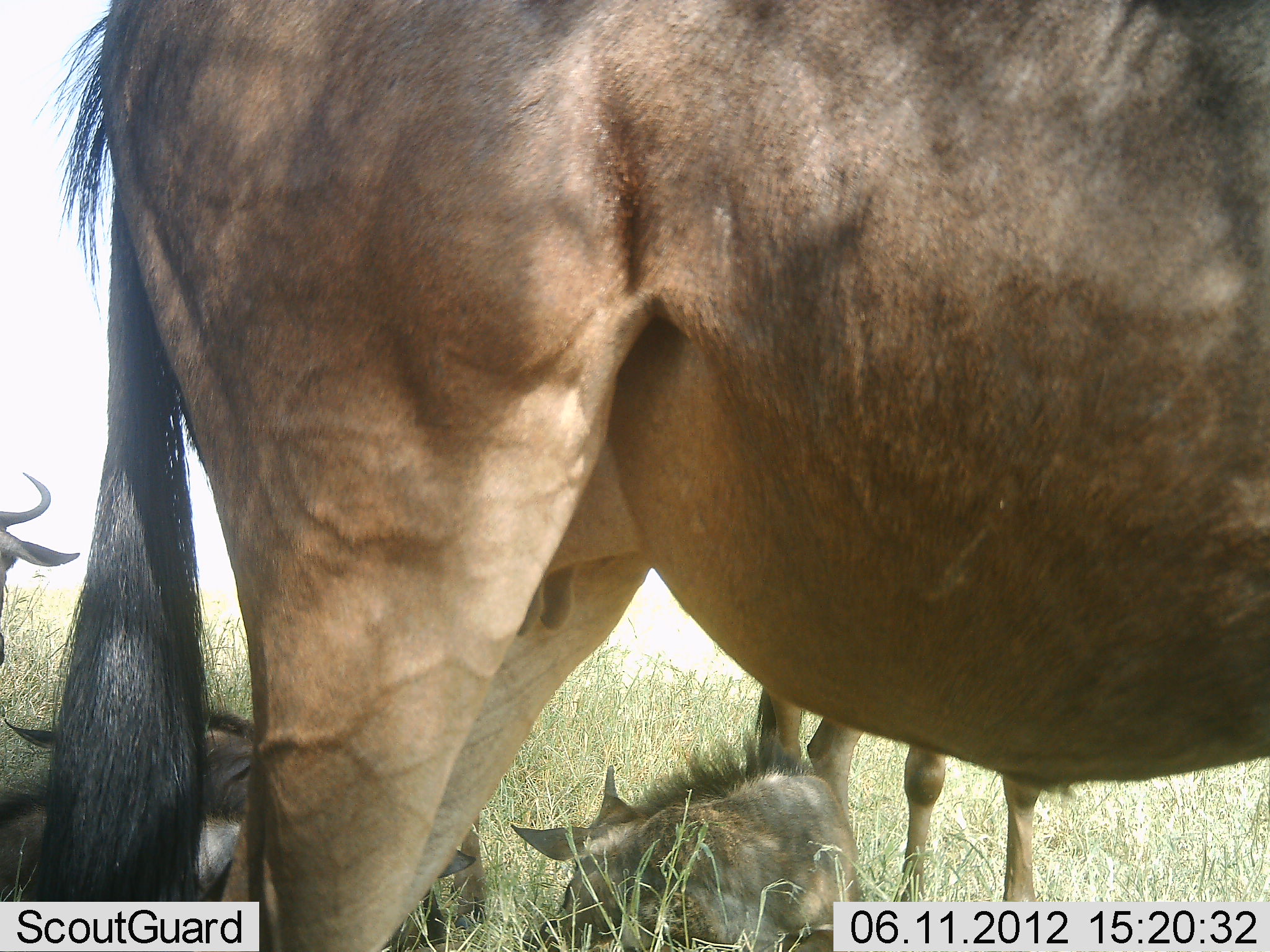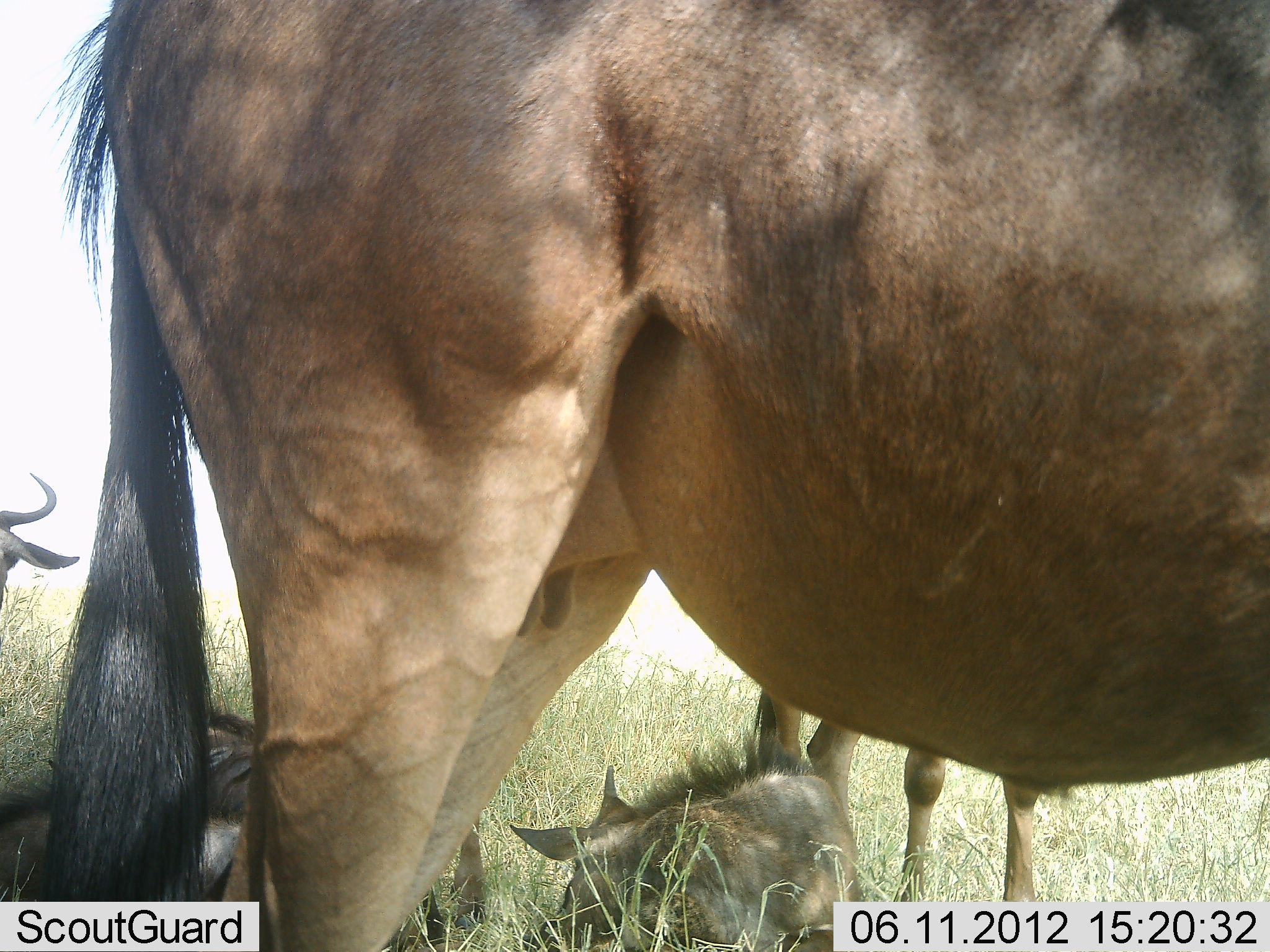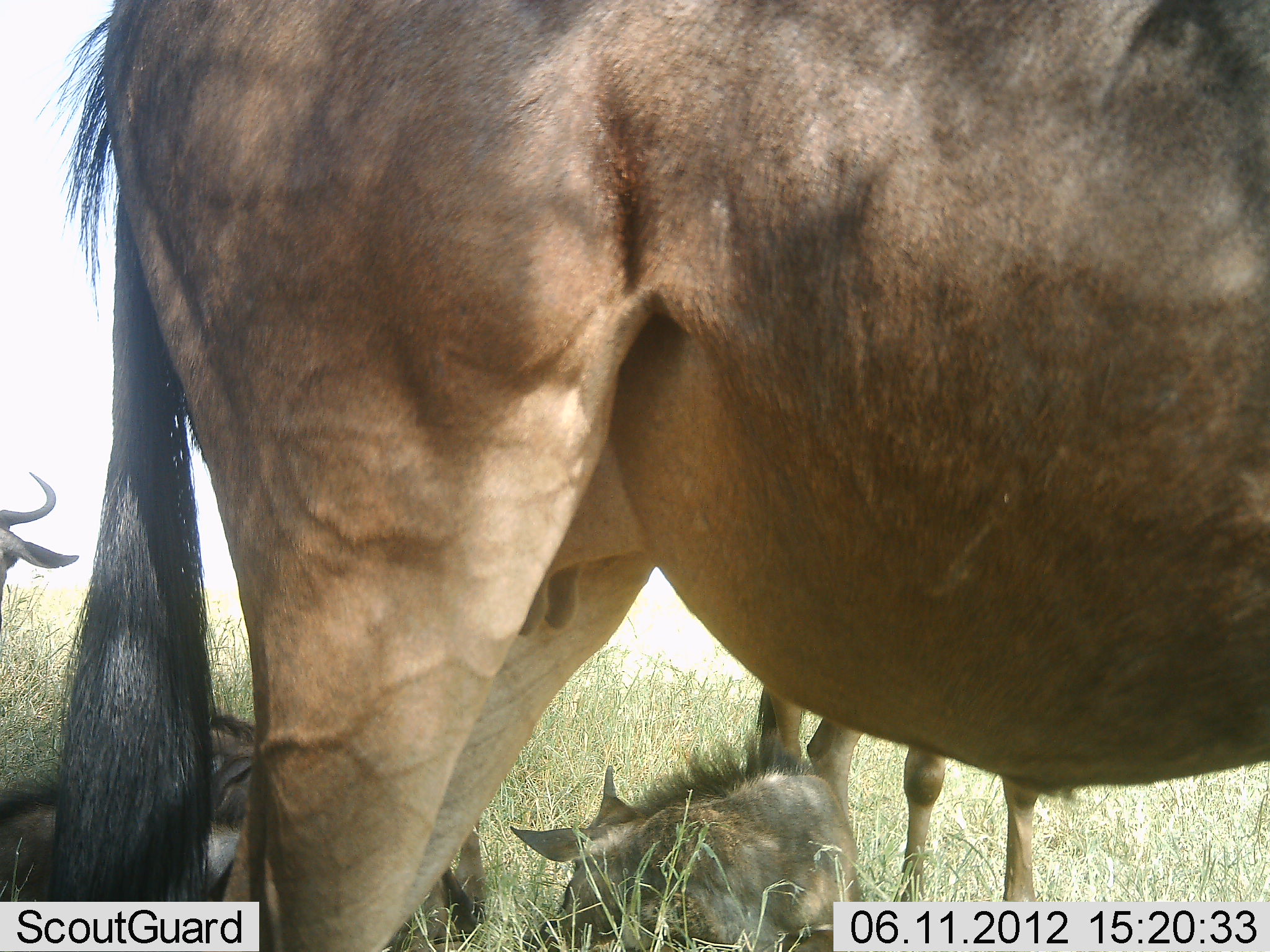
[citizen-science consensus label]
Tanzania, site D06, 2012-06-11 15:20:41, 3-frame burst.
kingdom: Animalia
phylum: Chordata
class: Mammalia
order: Artiodactyla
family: Bovidae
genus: Connochaetes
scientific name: Connochaetes taurinus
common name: blue wildebeest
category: wildebeest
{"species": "wildebeest (blue wildebeest) (Connochaetes taurinus)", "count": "5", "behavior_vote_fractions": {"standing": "90%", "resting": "90%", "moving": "0%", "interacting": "0%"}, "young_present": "80%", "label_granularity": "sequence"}